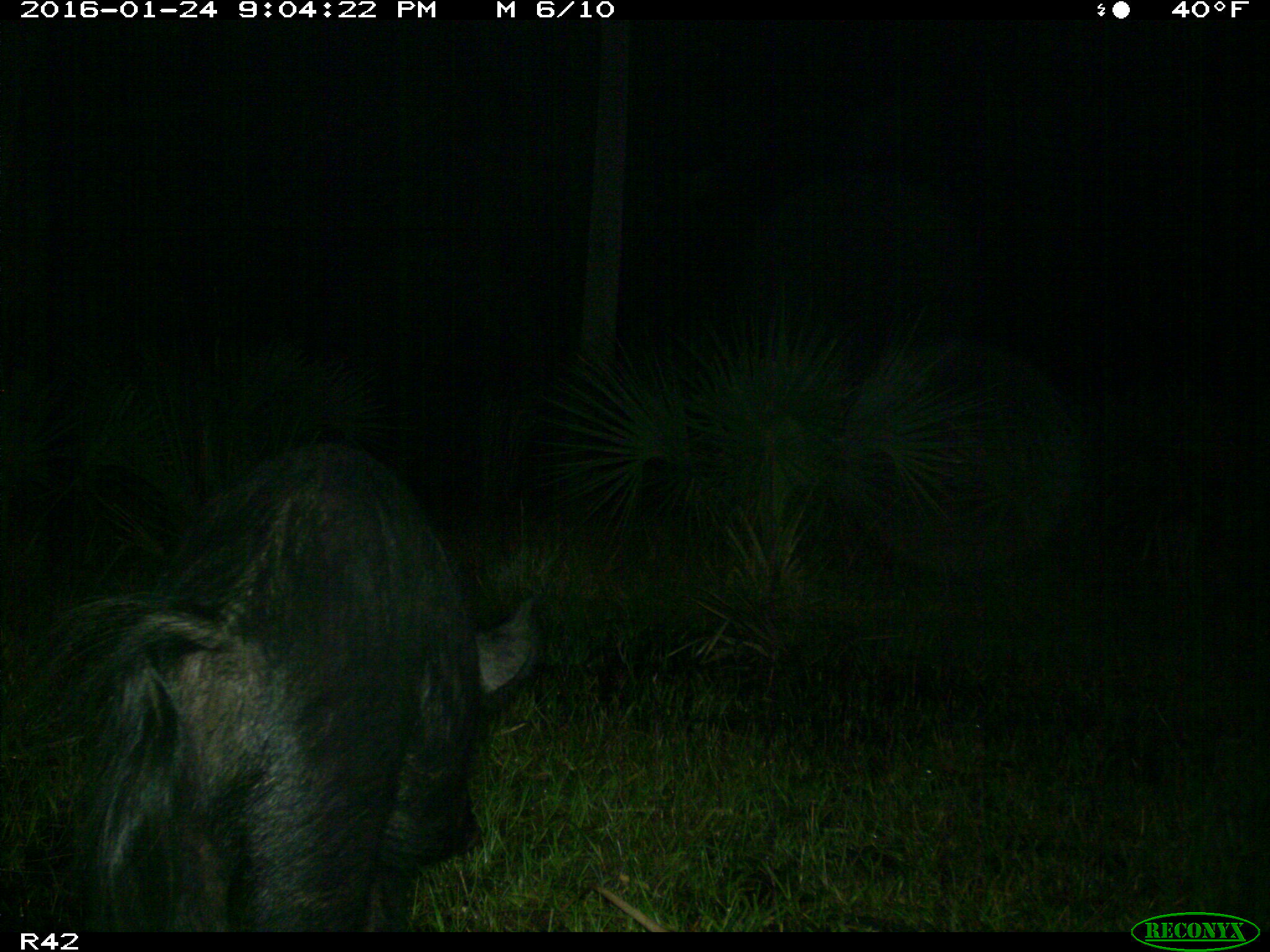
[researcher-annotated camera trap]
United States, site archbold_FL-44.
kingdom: Animalia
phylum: Chordata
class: Mammalia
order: Artiodactyla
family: Suidae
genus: Sus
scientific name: Sus scrofa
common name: wild boar